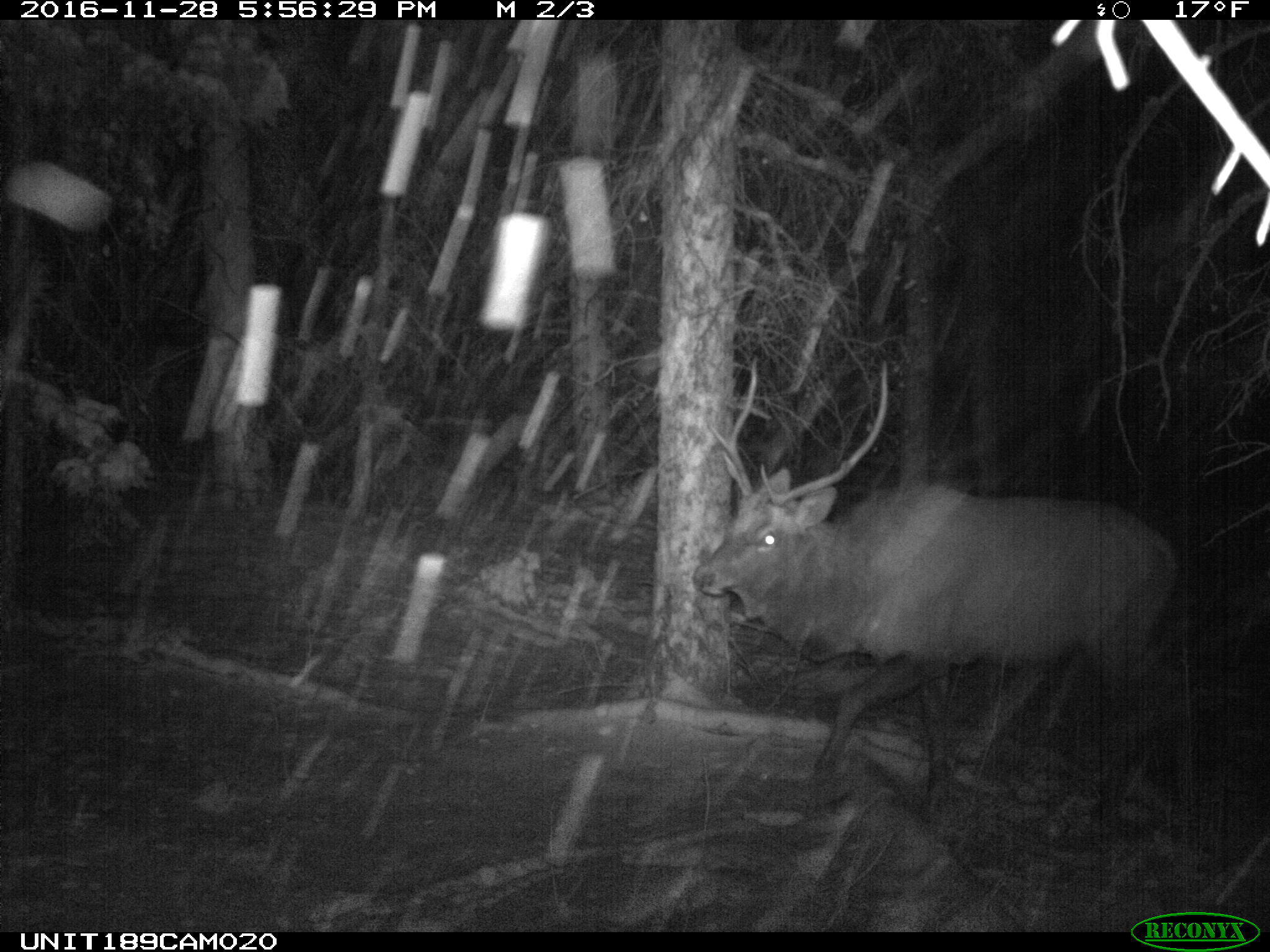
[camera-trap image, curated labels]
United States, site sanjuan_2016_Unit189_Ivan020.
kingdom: Animalia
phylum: Chordata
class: Mammalia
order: Artiodactyla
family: Cervidae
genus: Cervus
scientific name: Cervus elaphus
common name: red deer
Cervus elaphus (red deer).